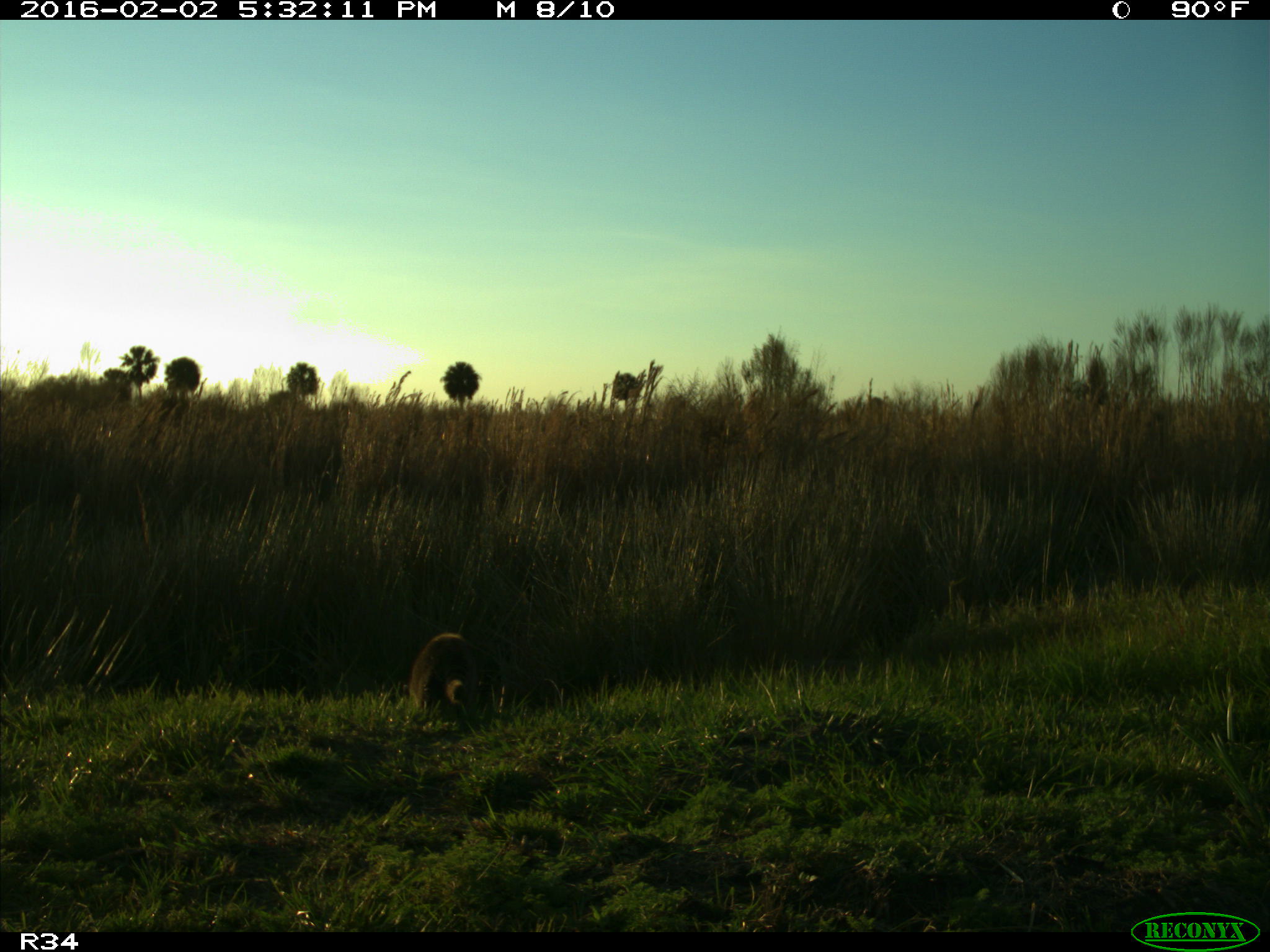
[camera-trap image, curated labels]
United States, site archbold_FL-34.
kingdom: Animalia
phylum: Chordata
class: Mammalia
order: Carnivora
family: Procyonidae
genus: Procyon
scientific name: Procyon lotor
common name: common raccoon